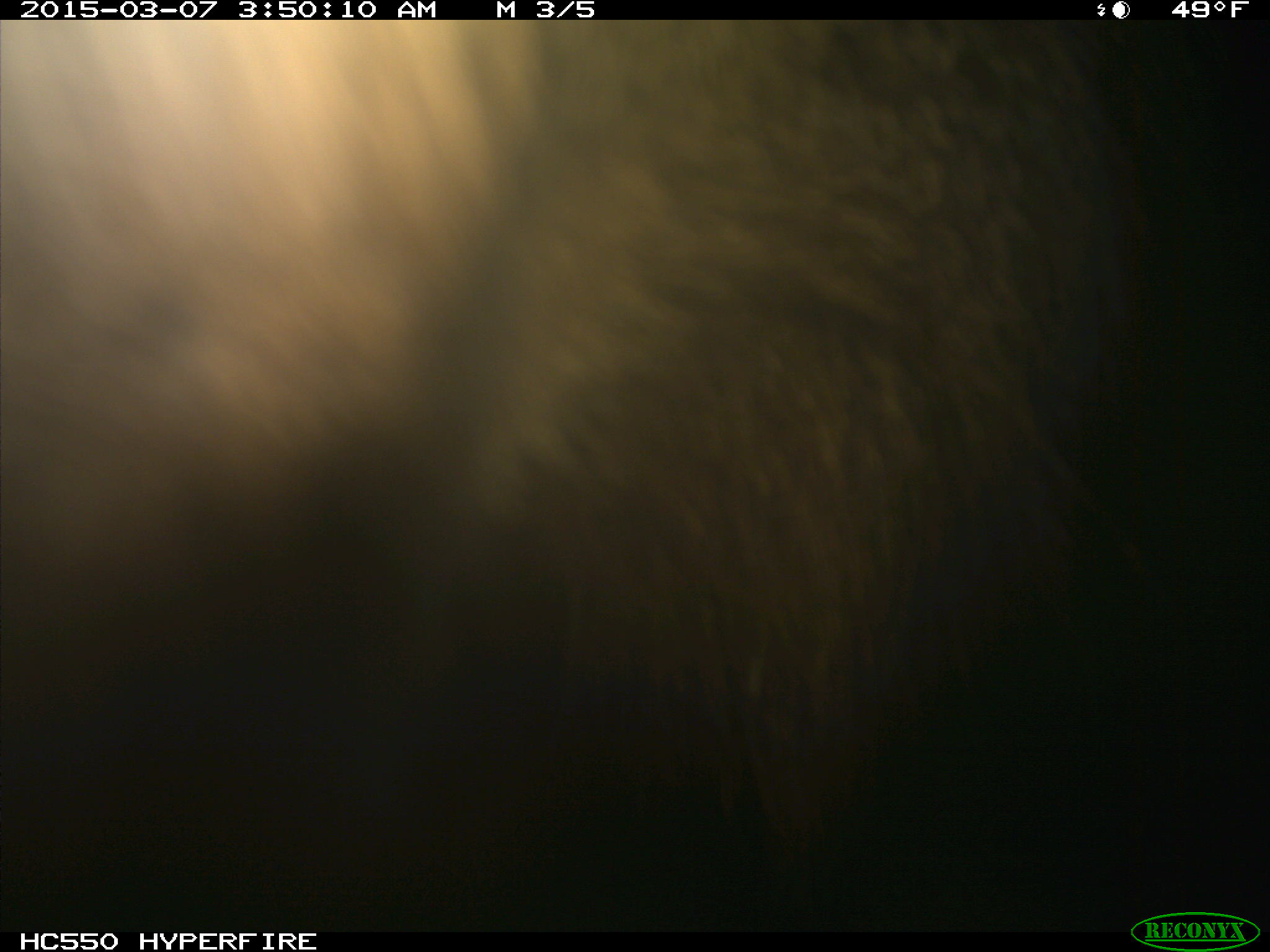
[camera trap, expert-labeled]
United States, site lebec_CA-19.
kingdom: Animalia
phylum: Chordata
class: Mammalia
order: Artiodactyla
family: Cervidae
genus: Cervus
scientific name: Cervus canadensis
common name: elk